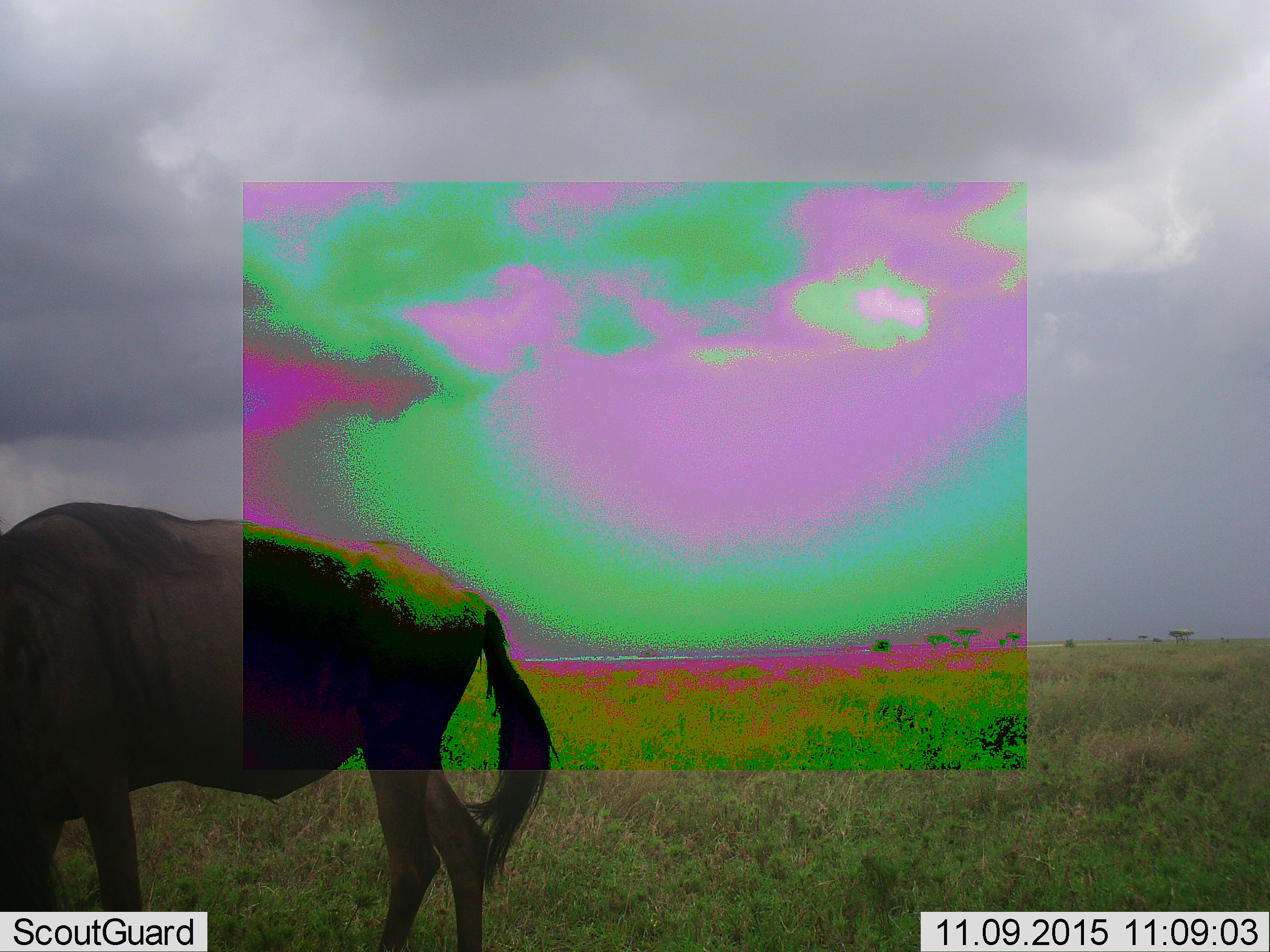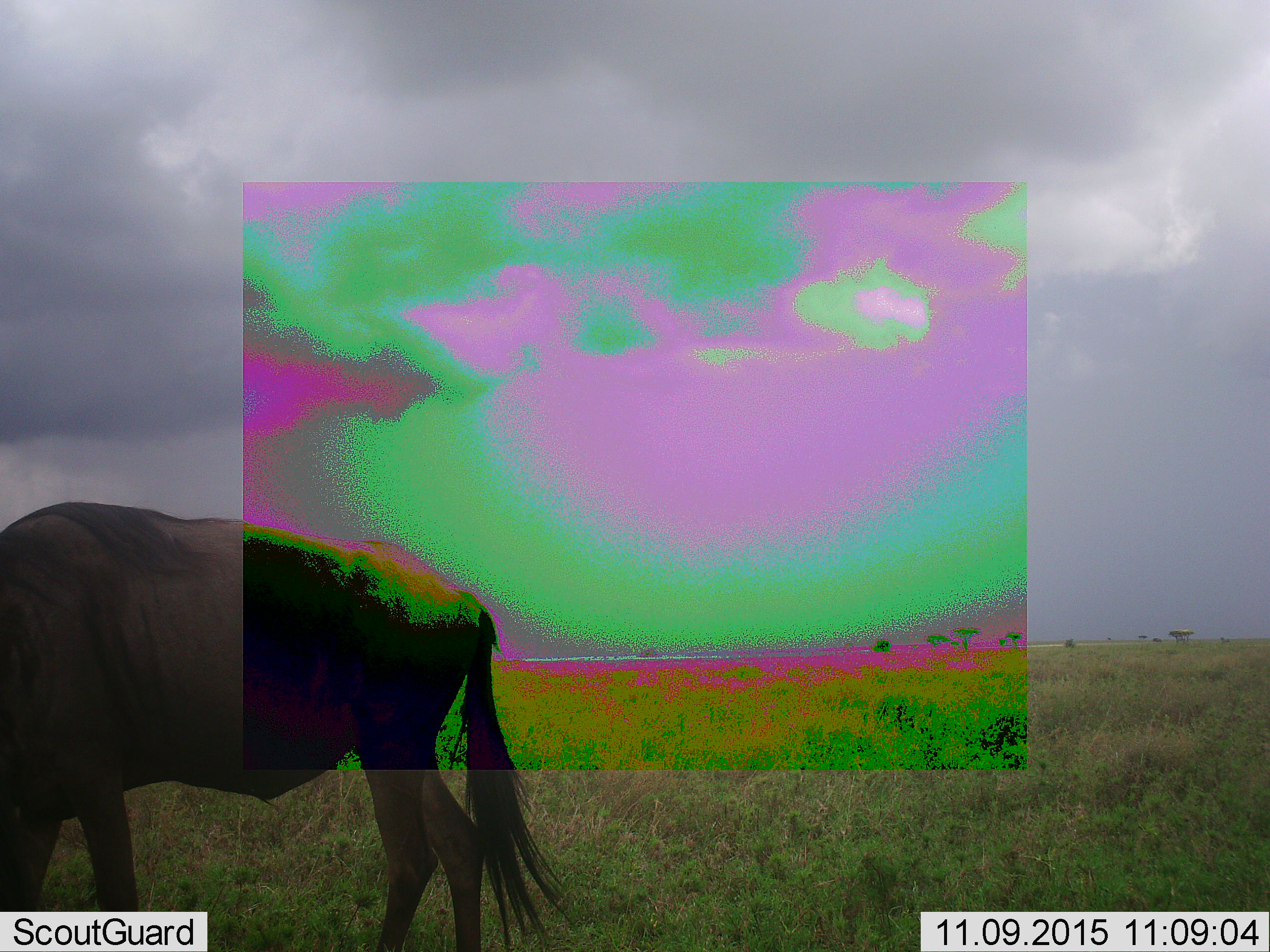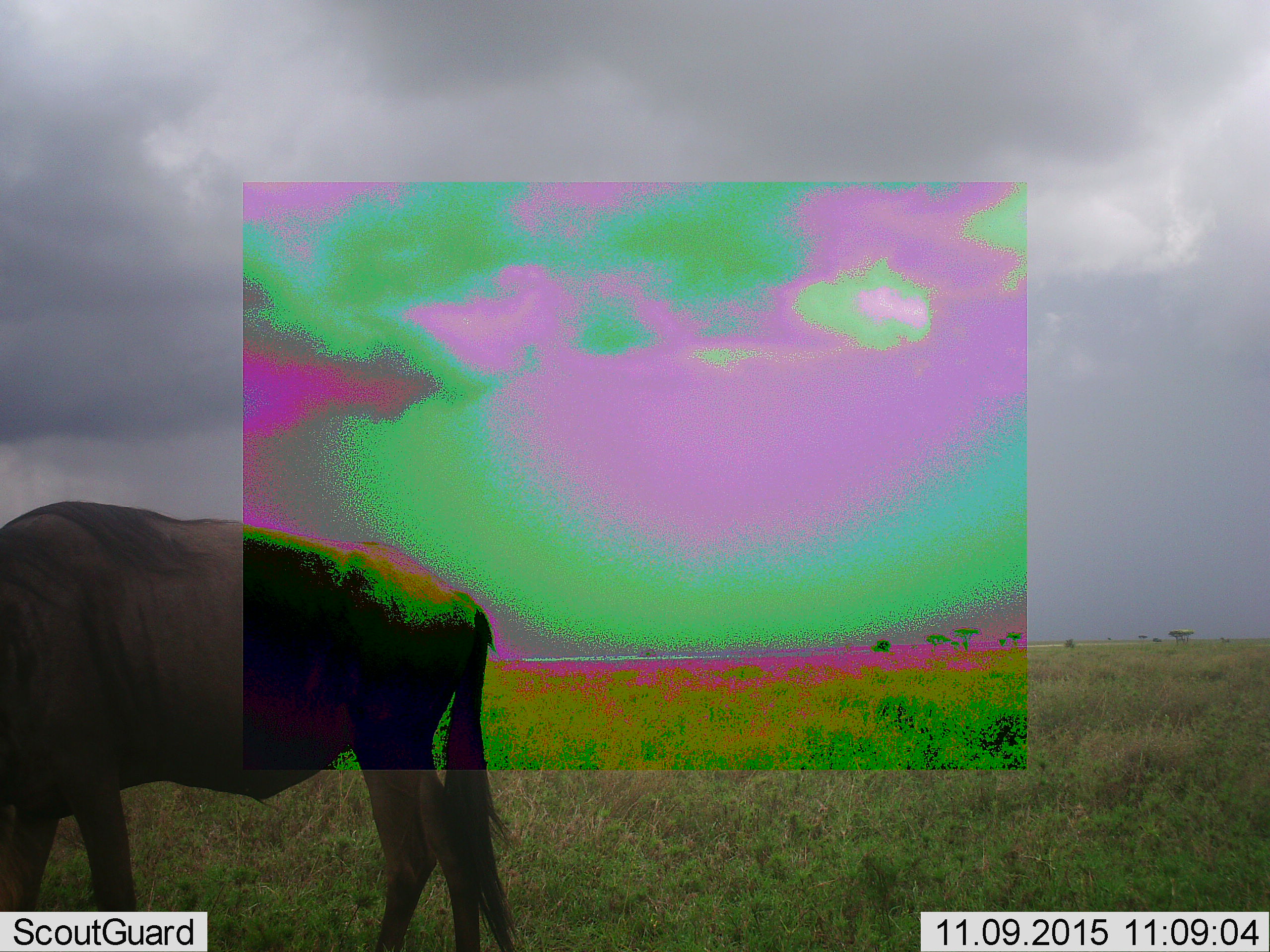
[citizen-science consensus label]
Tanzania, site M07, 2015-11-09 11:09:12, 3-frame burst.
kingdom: Animalia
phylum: Chordata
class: Mammalia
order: Artiodactyla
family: Bovidae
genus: Connochaetes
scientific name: Connochaetes taurinus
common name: blue wildebeest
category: wildebeest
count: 1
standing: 56%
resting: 0%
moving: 11%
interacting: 0%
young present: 0%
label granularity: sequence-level